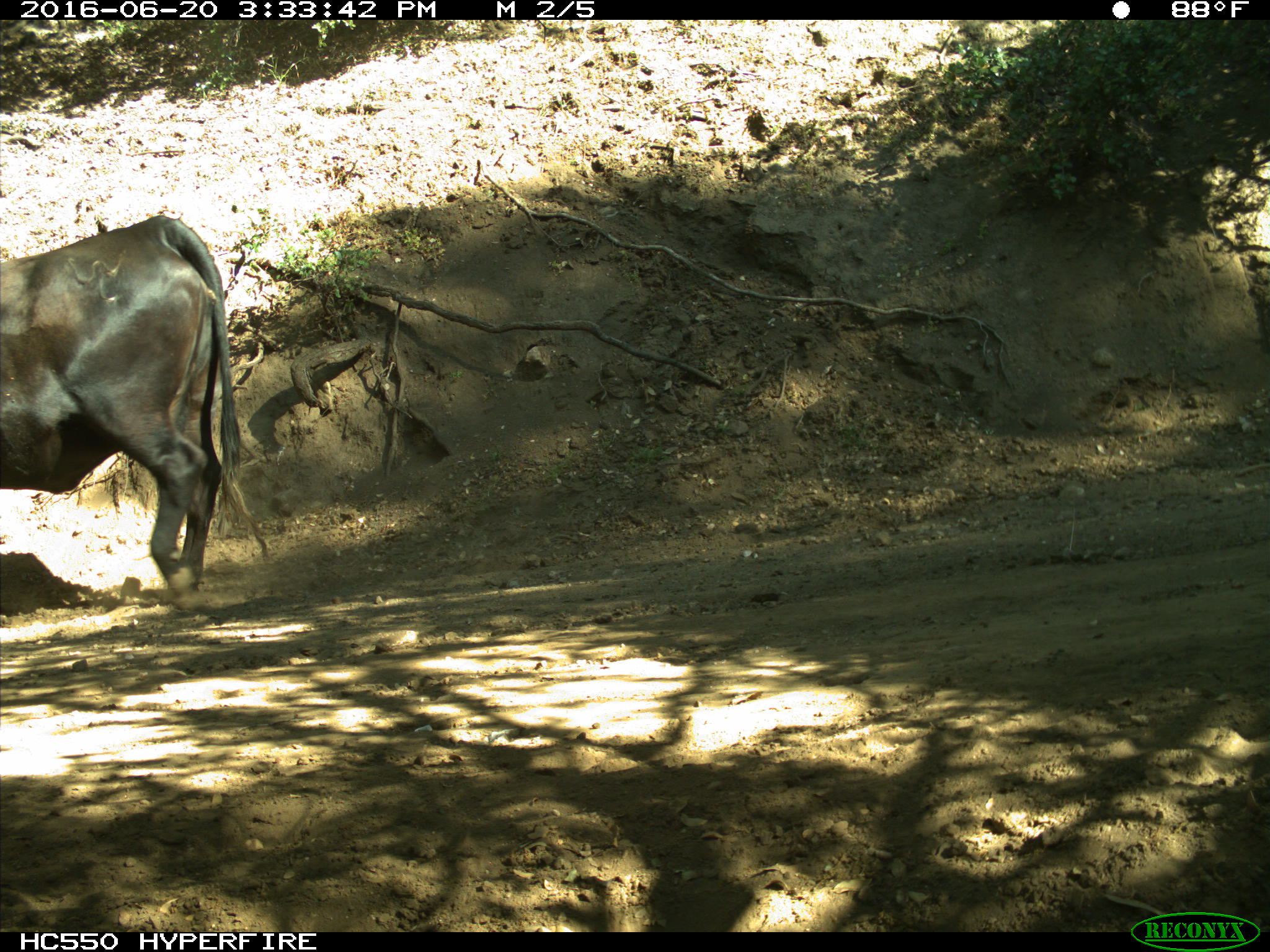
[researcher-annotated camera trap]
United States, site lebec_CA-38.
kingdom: Animalia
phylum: Chordata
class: Mammalia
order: Artiodactyla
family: Bovidae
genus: Bos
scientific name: Bos taurus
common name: domestic cow